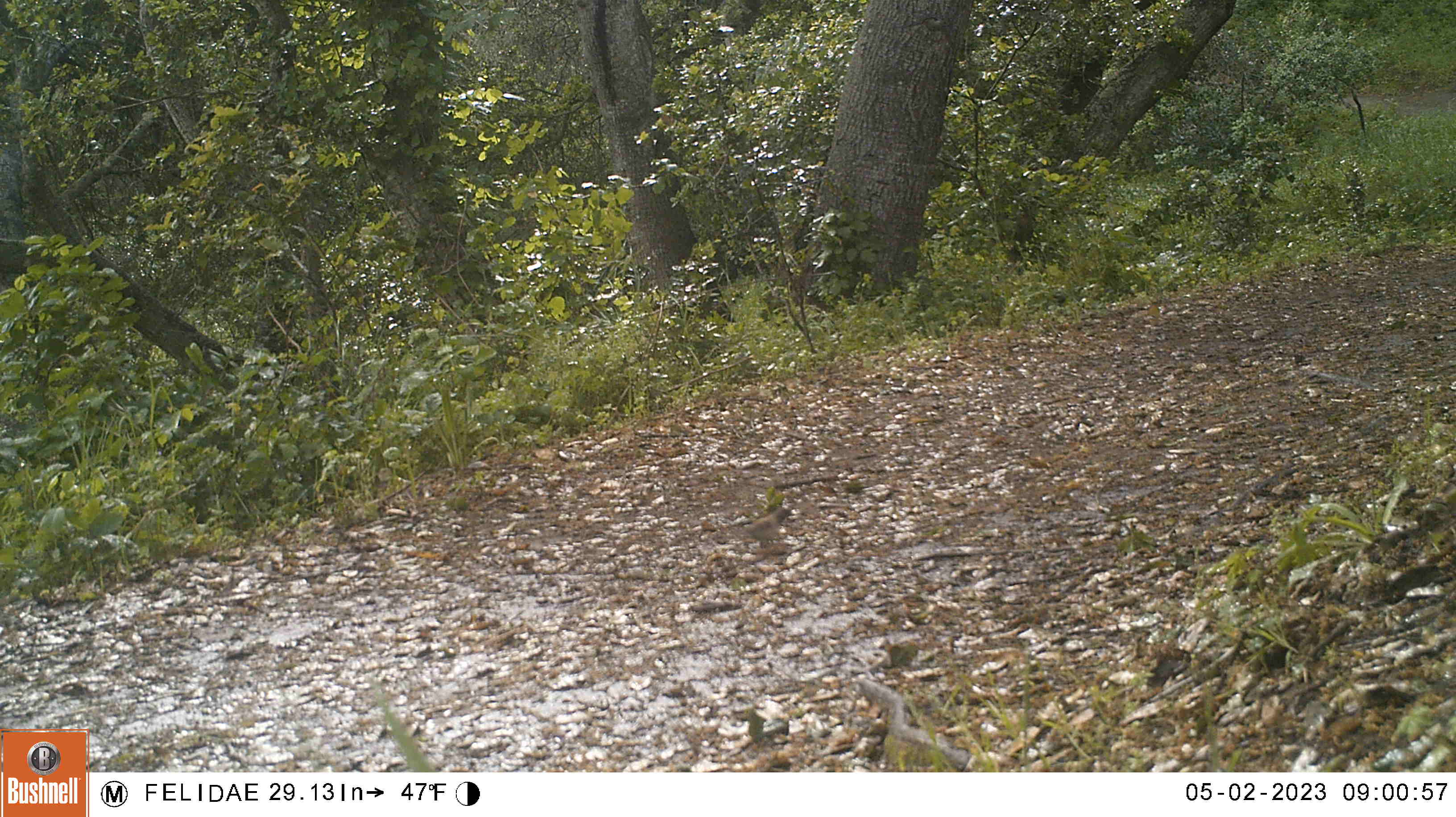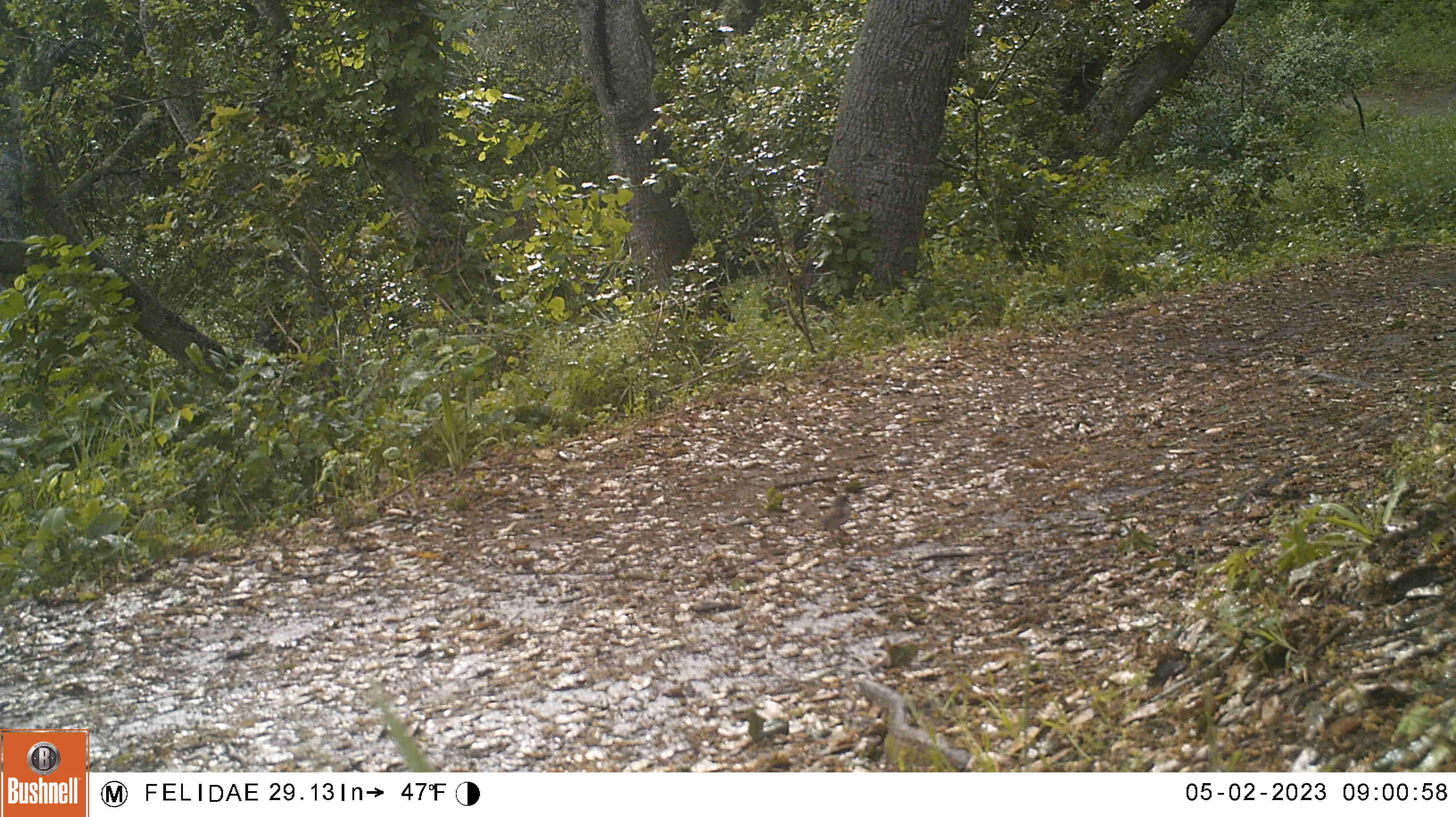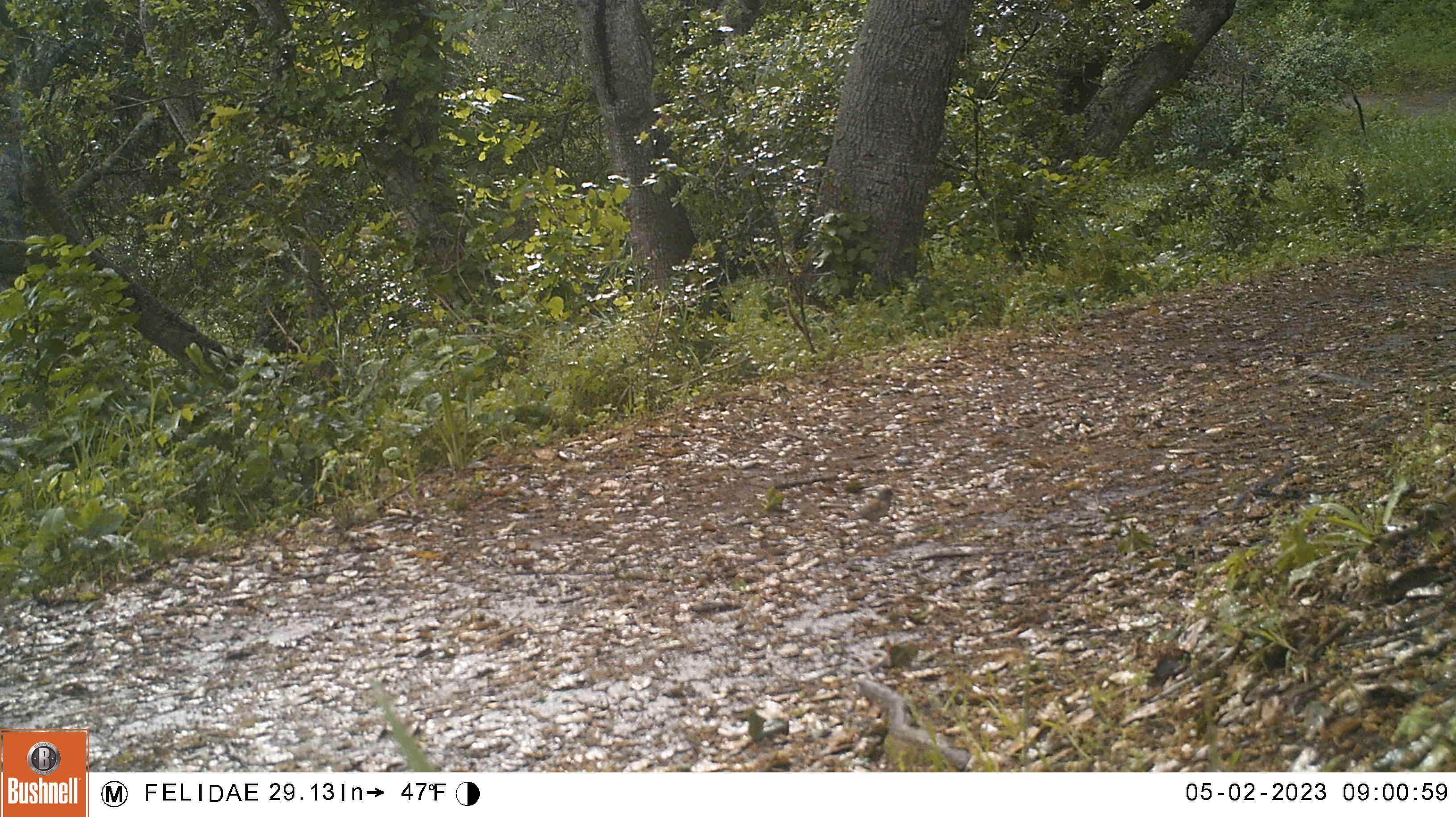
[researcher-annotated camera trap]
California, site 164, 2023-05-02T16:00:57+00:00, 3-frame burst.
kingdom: Animalia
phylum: Chordata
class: Aves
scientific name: Aves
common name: bird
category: unknown bird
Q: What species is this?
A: Unknown bird (bird) (Aves).